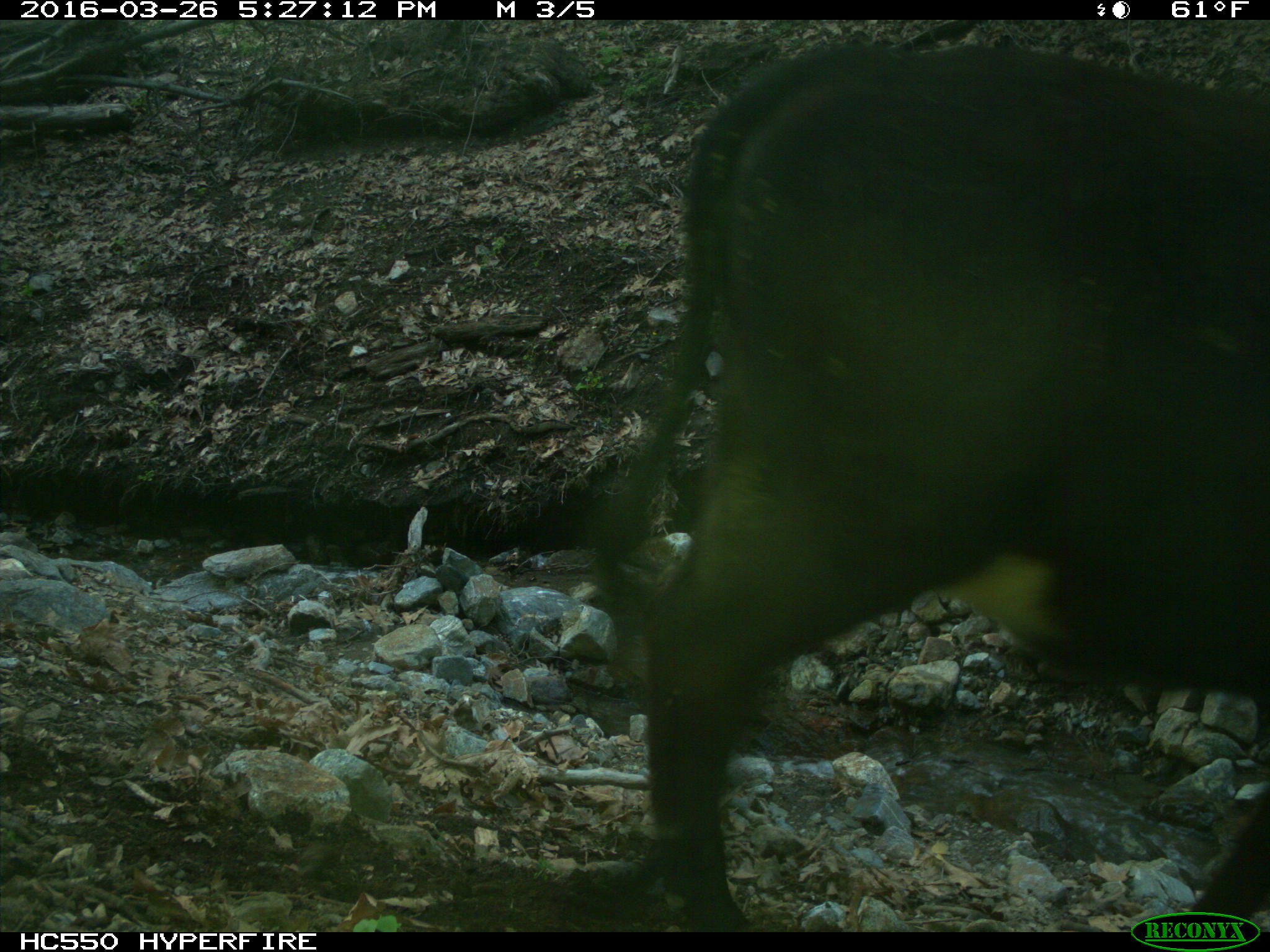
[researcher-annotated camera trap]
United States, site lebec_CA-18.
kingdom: Animalia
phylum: Chordata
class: Mammalia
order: Artiodactyla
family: Bovidae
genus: Bos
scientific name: Bos taurus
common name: domestic cow